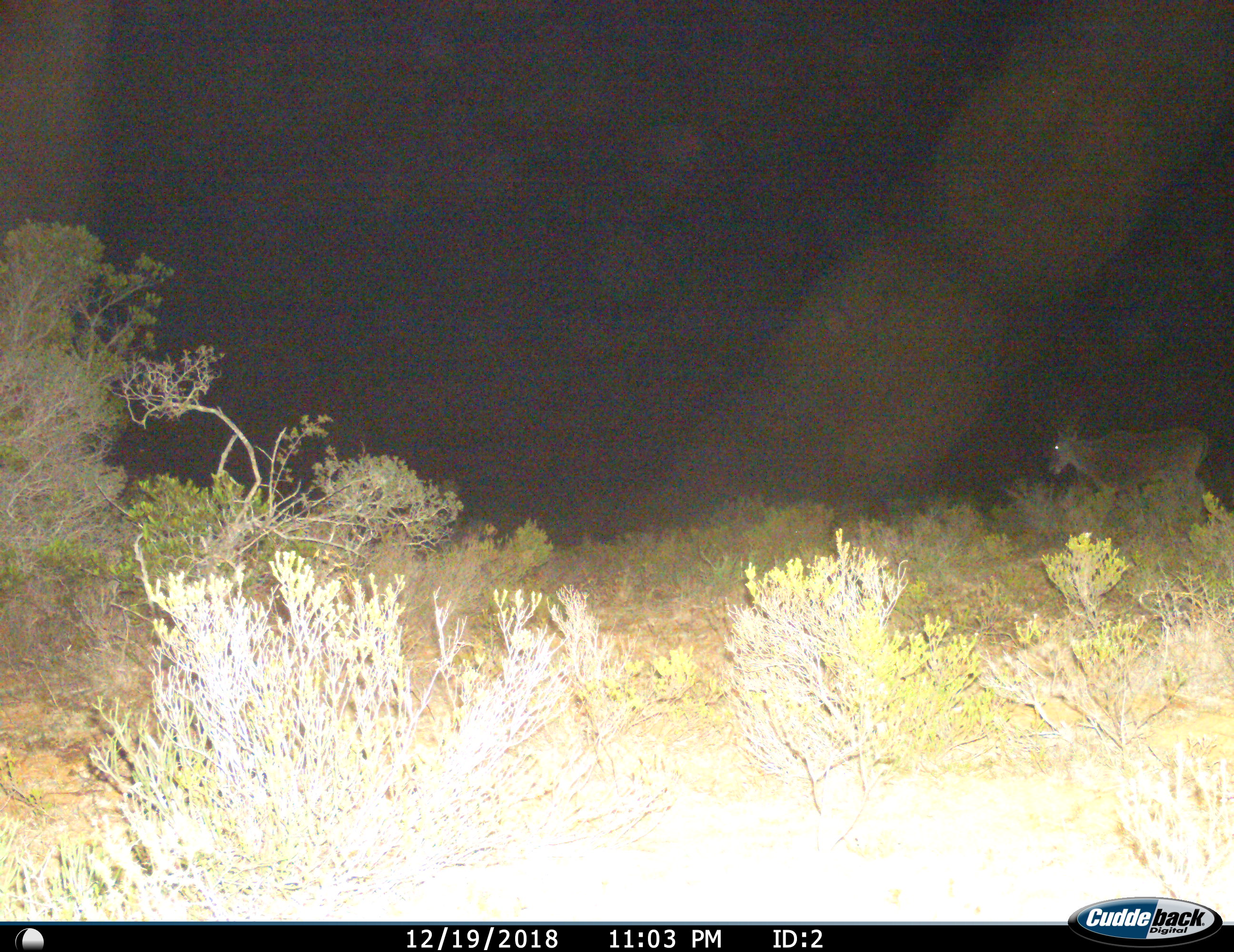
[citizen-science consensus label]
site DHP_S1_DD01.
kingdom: Animalia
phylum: Chordata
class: Mammalia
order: Artiodactyla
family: Bovidae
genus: Tragelaphus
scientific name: Tragelaphus oryx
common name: eland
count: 1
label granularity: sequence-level